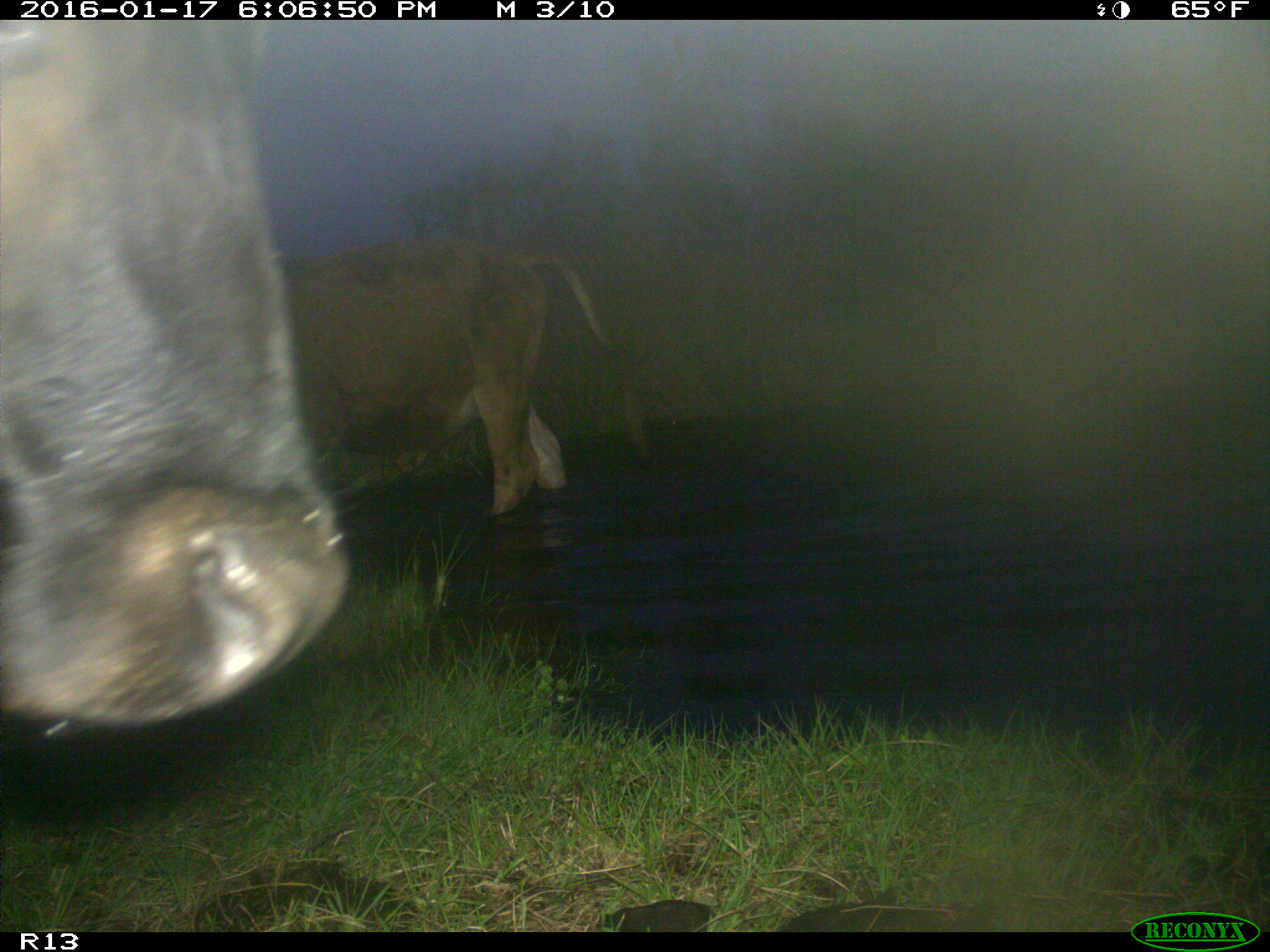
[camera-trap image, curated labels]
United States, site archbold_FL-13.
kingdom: Animalia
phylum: Chordata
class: Mammalia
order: Artiodactyla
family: Bovidae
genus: Bos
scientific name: Bos taurus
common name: domestic cow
Bos taurus (domestic cow).